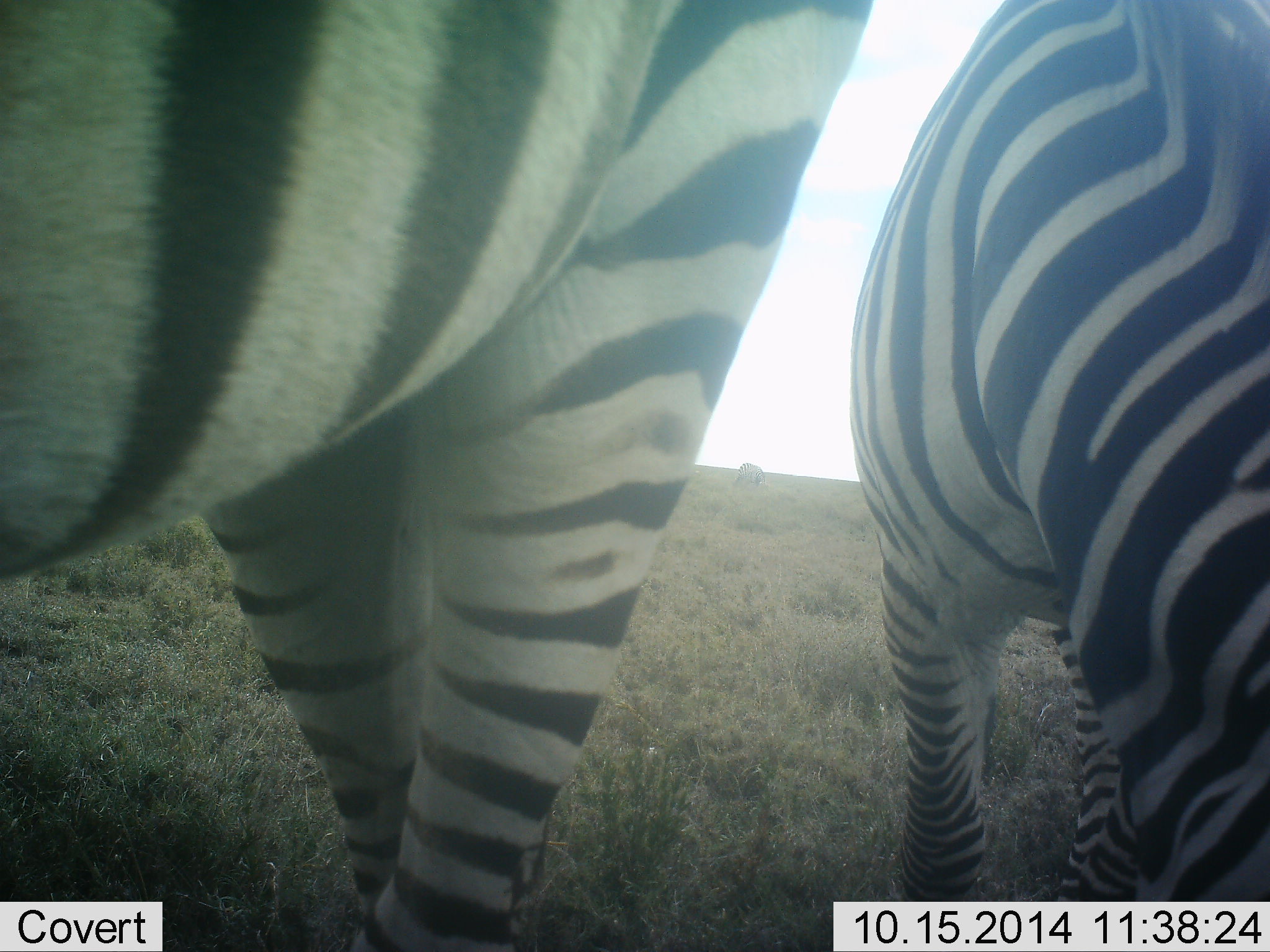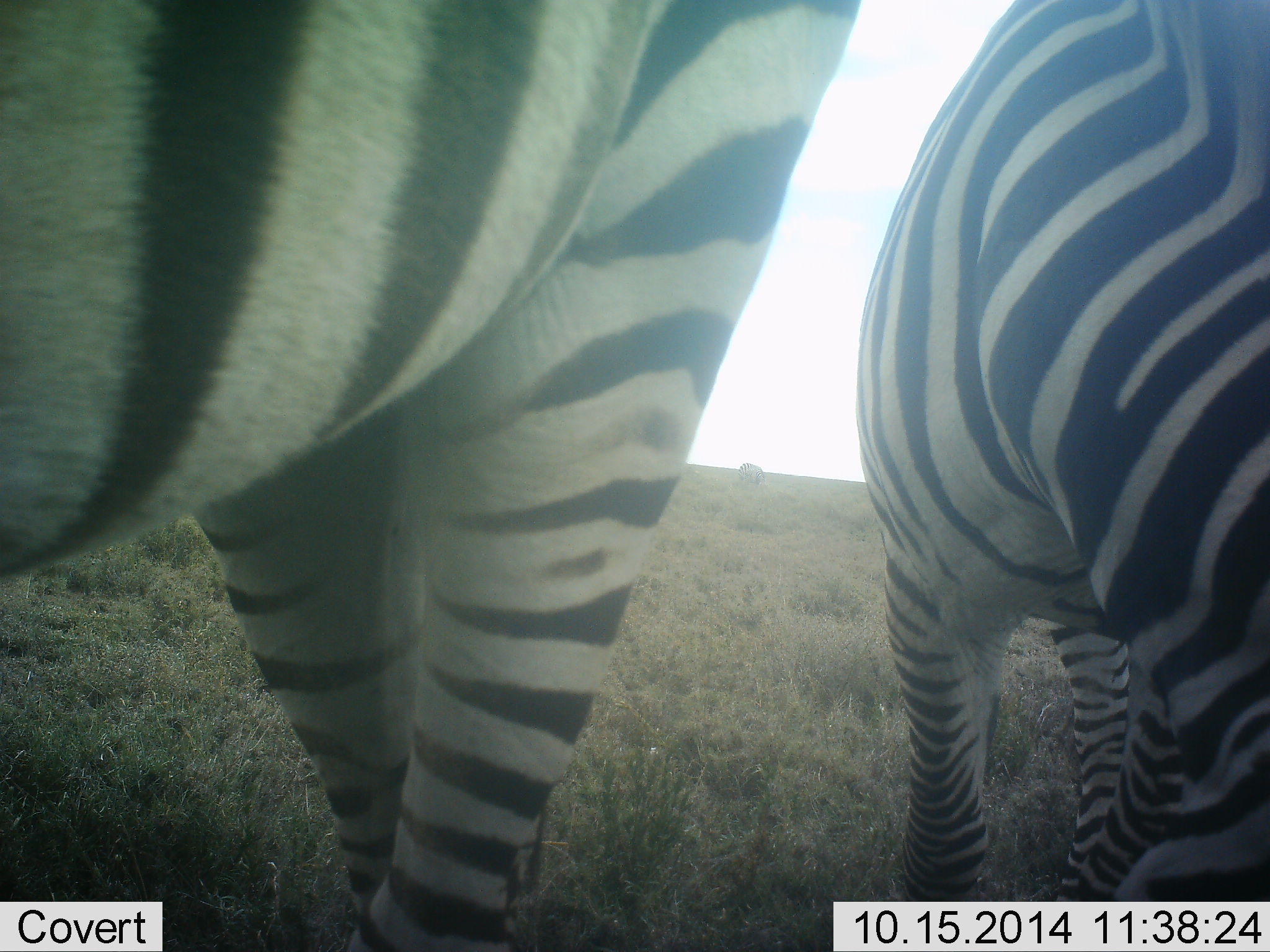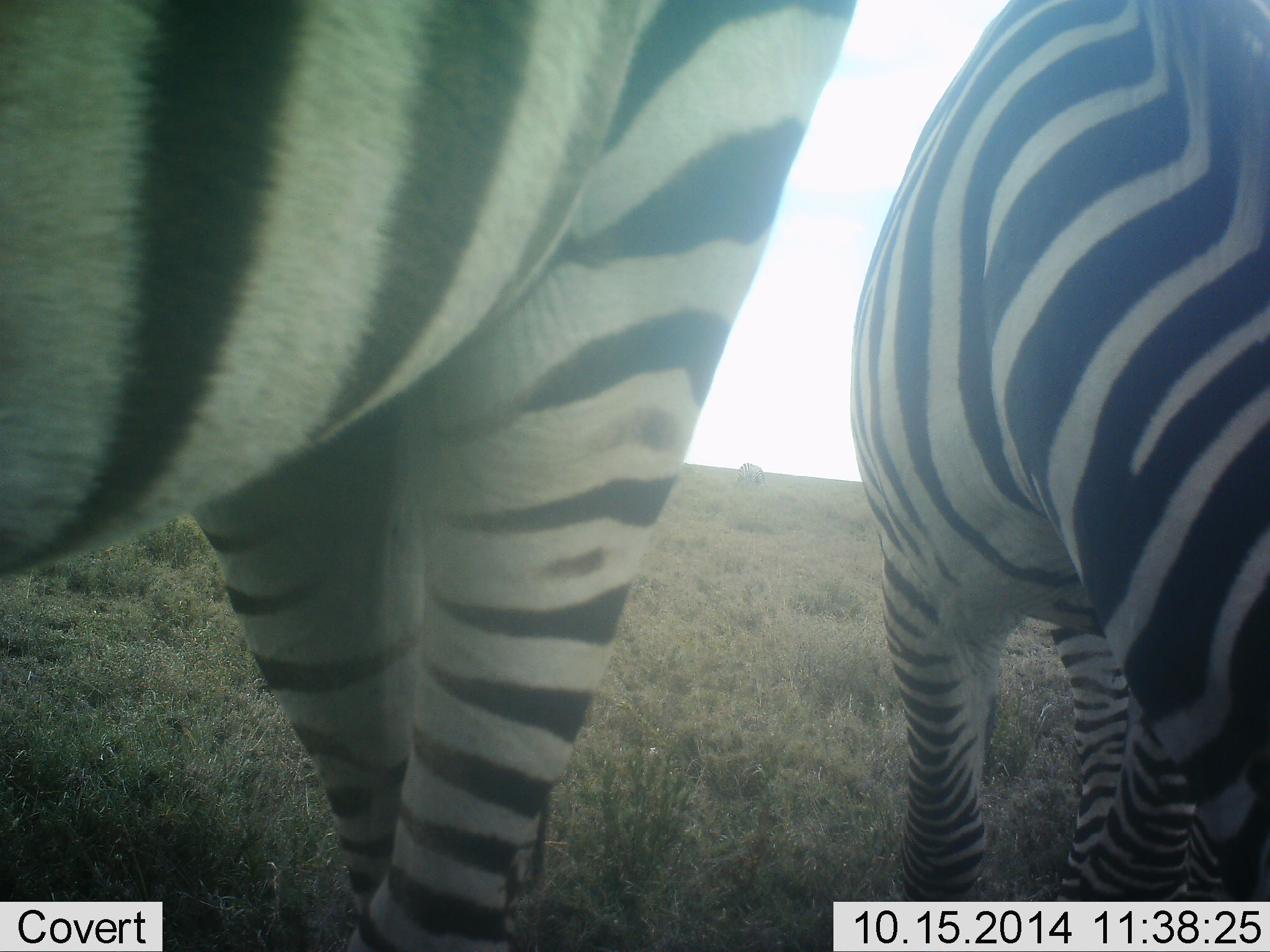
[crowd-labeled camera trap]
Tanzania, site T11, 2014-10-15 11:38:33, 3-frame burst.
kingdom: Animalia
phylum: Chordata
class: Mammalia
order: Perissodactyla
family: Equidae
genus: Equus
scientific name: Equus quagga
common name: plains zebra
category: zebra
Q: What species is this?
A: Zebra (plains zebra) (Equus quagga).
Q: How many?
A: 2.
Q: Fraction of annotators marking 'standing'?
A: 70%.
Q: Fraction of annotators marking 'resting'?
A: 0%.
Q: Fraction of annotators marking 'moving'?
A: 0%.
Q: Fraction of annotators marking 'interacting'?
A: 0%.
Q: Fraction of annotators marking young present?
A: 0%.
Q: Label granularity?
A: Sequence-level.